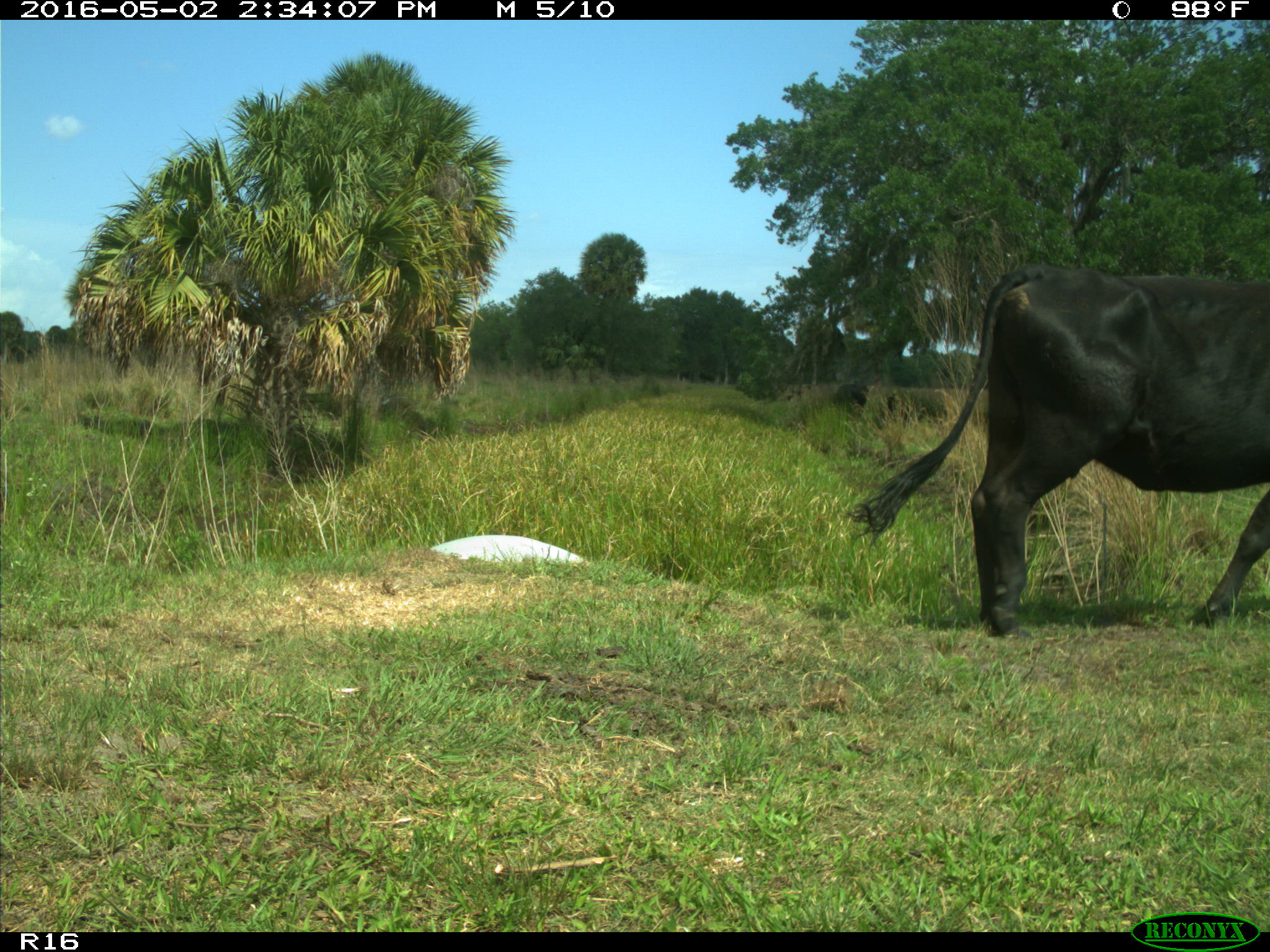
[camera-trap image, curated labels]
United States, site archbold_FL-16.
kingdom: Animalia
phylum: Chordata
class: Mammalia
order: Artiodactyla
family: Bovidae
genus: Bos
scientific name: Bos taurus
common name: domestic cow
Bos taurus (domestic cow).